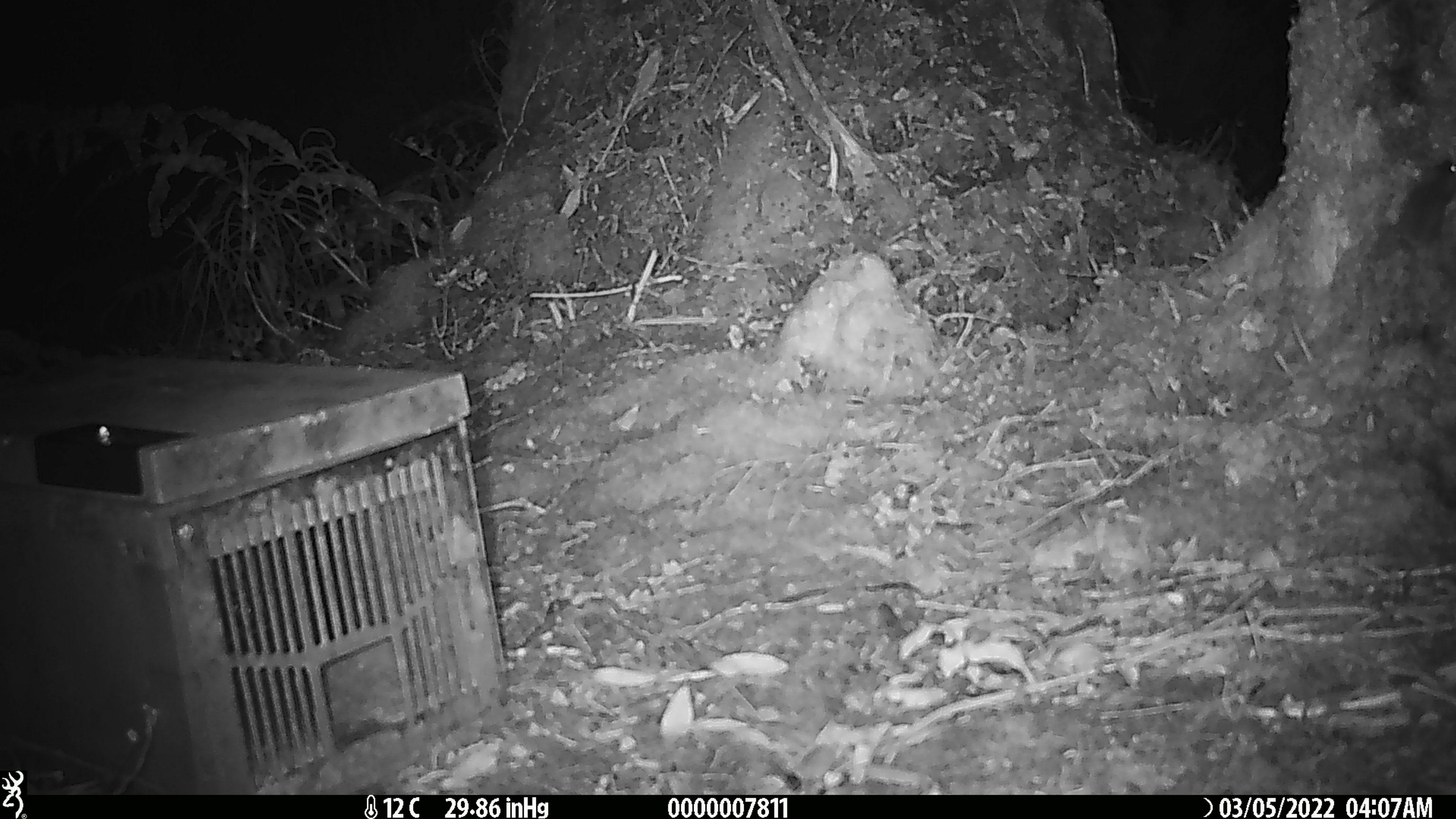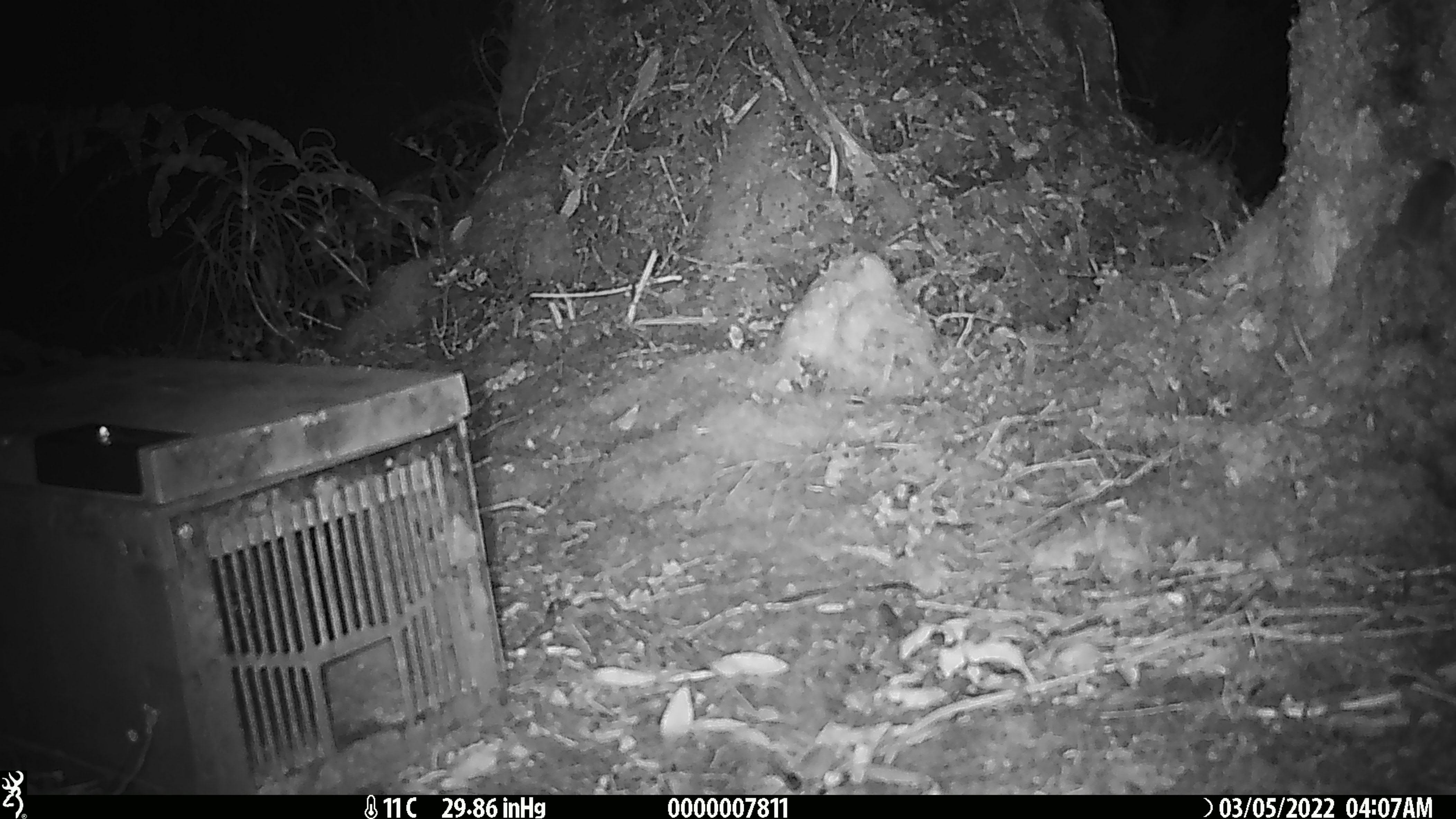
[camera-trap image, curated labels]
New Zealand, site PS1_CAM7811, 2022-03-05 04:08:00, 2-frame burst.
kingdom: Animalia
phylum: Chordata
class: Mammalia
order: Rodentia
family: Muridae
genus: Mus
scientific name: Mus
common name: mouse